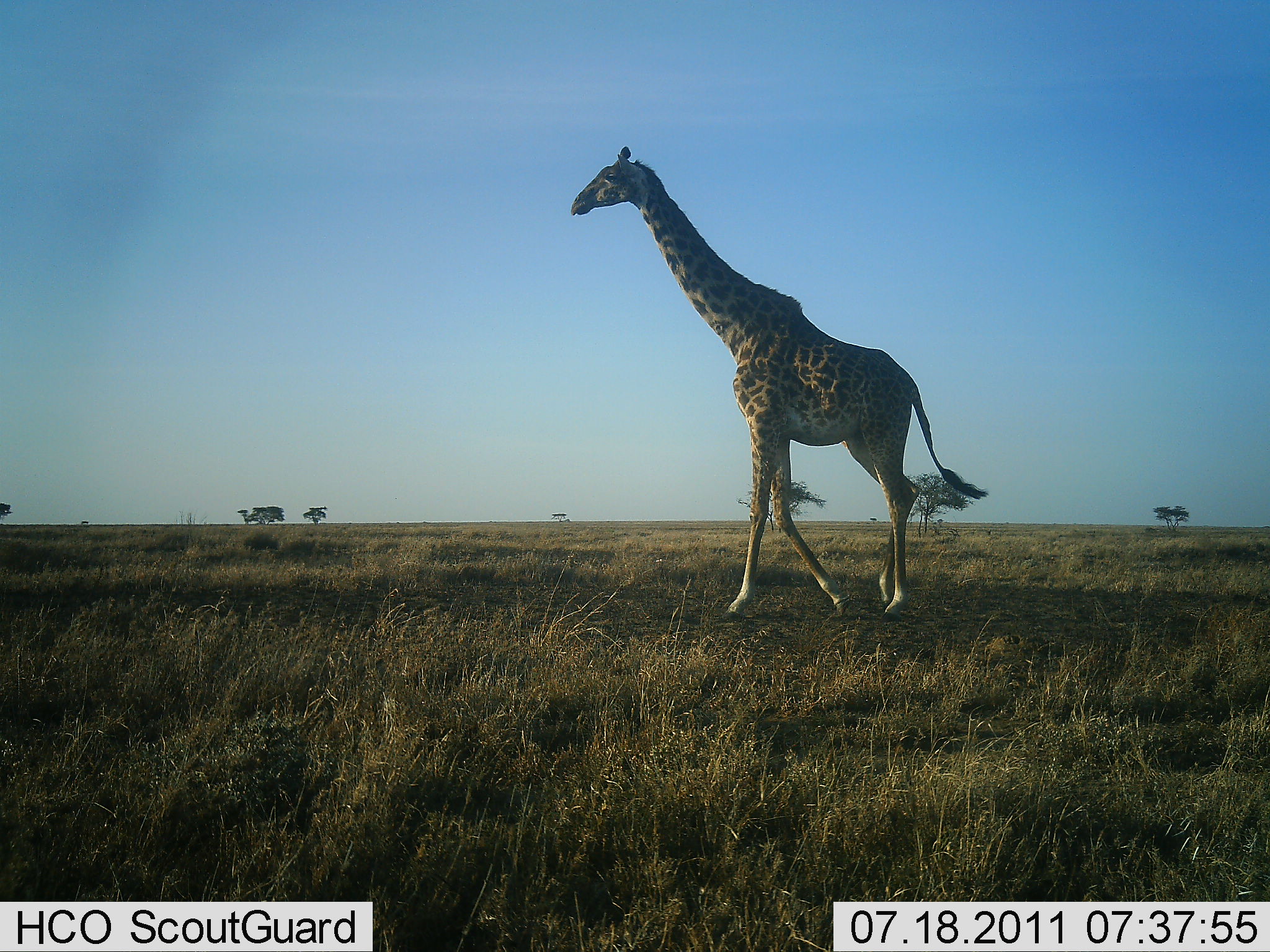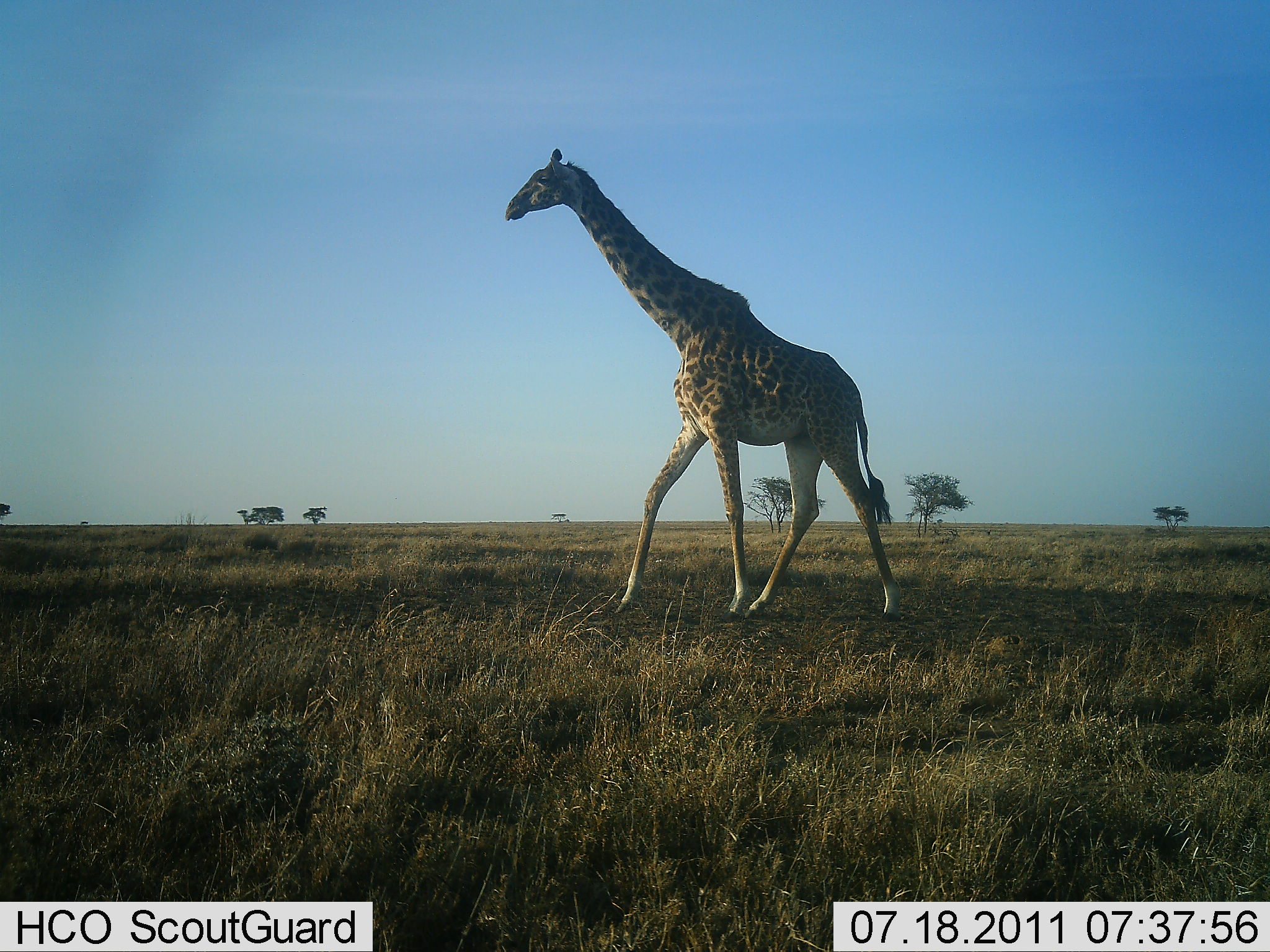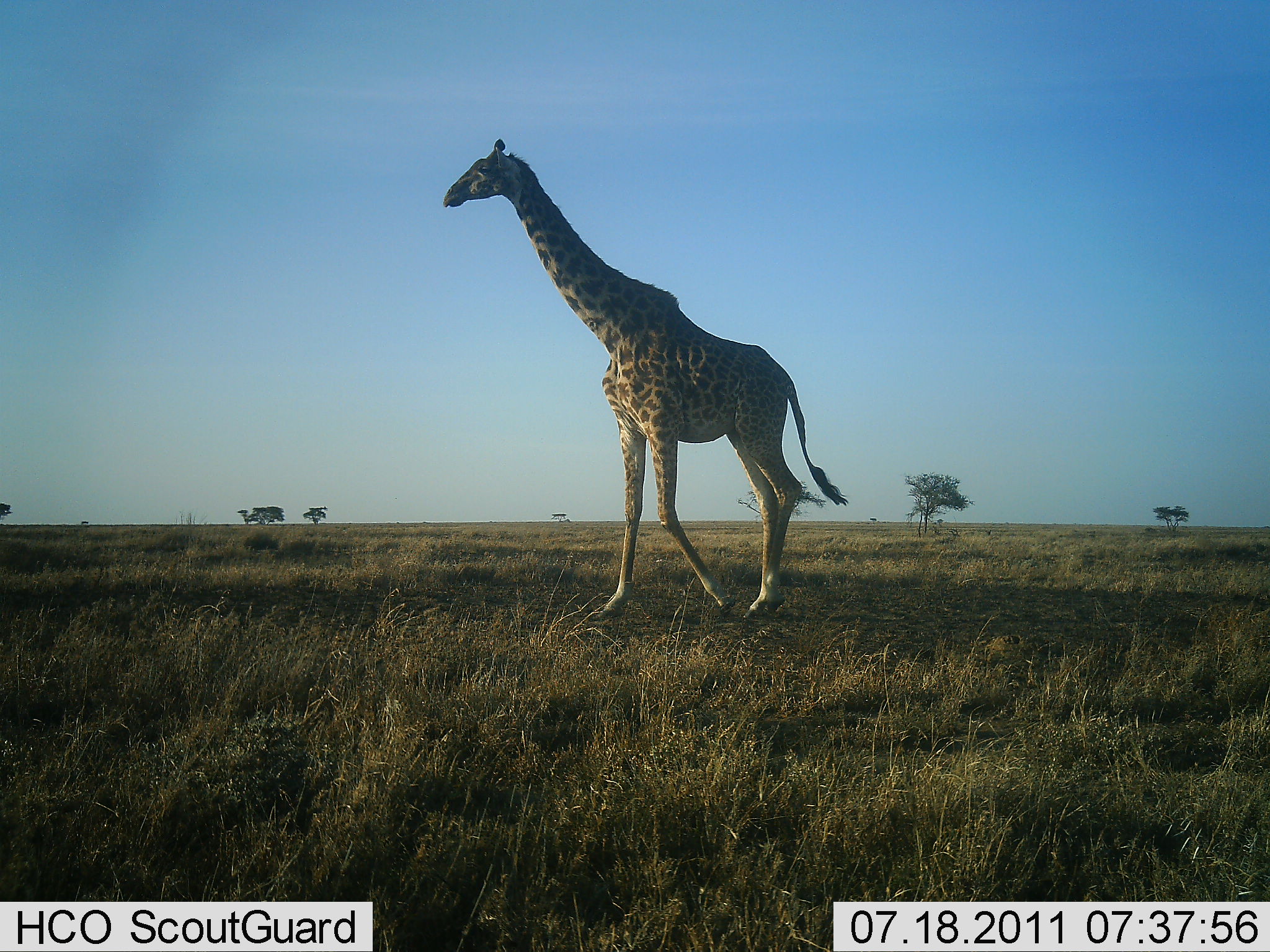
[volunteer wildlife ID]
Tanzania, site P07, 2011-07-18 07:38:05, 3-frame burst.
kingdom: Animalia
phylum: Chordata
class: Mammalia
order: Artiodactyla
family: Giraffidae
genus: Giraffa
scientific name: Giraffa camelopardalis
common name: giraffe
Giraffe (Giraffa camelopardalis), count 1. Behavior (volunteer vote fractions): standing 8%, resting 0%, moving 100%, interacting 0%. Young present (vote fraction): 0%. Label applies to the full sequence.